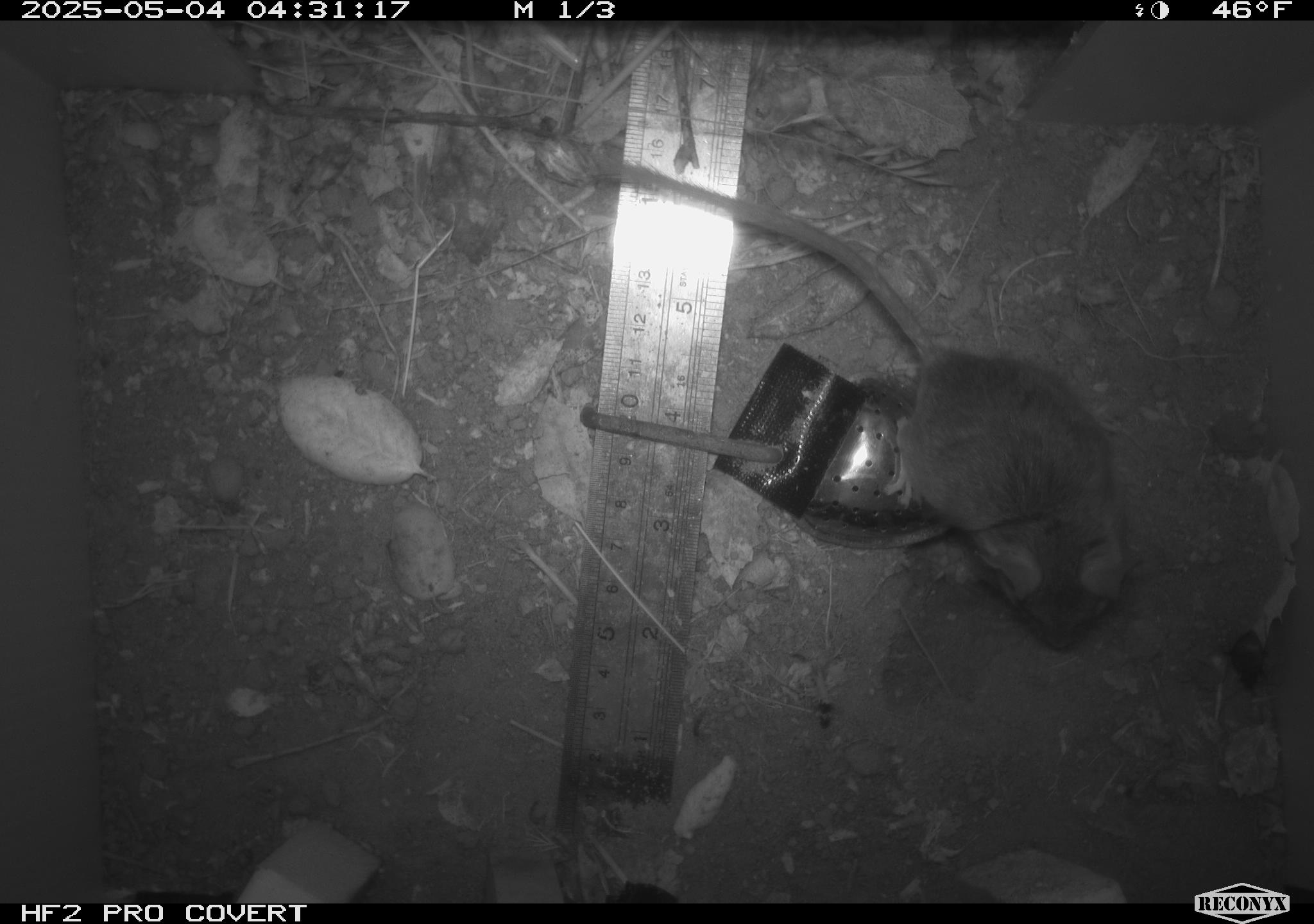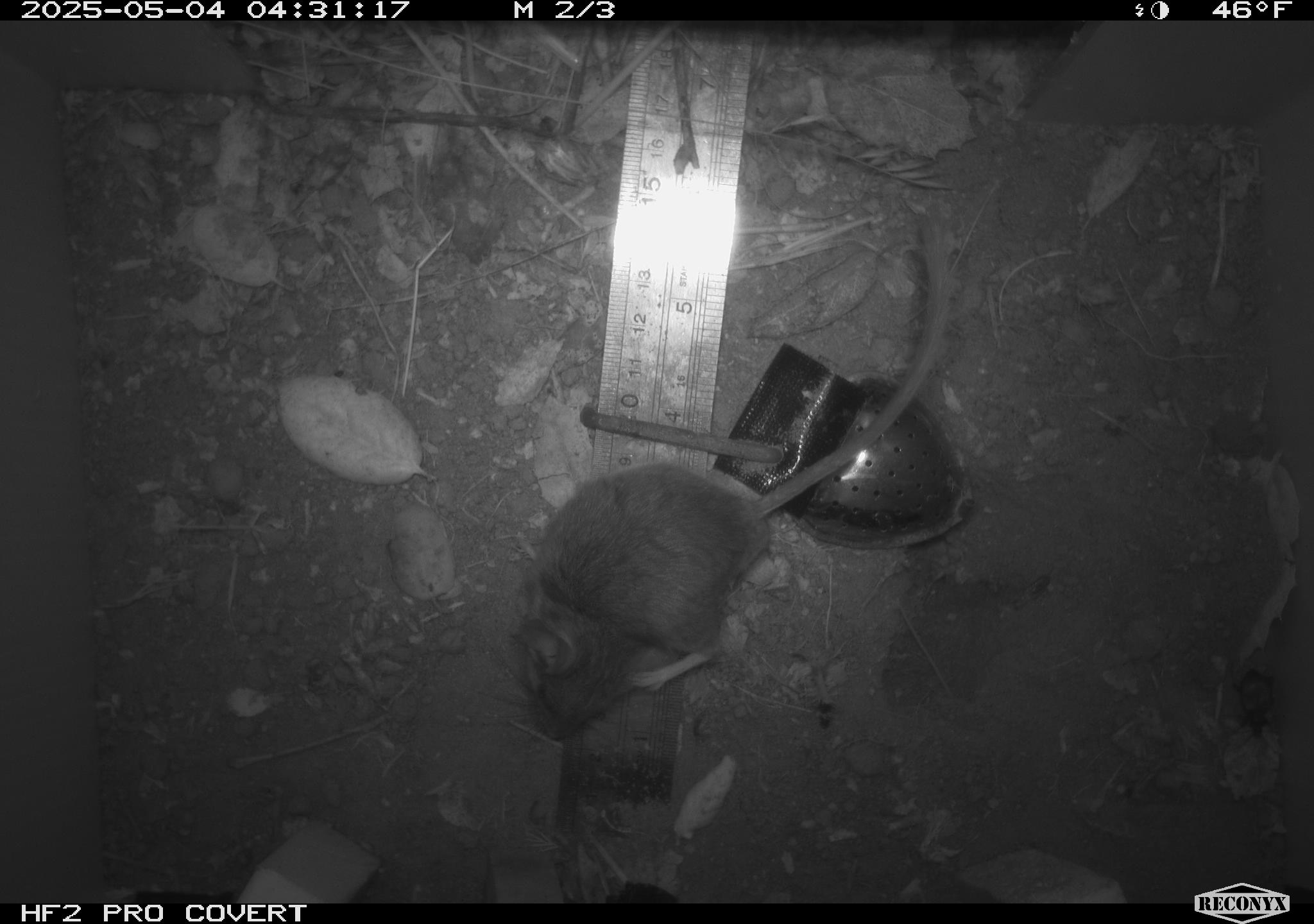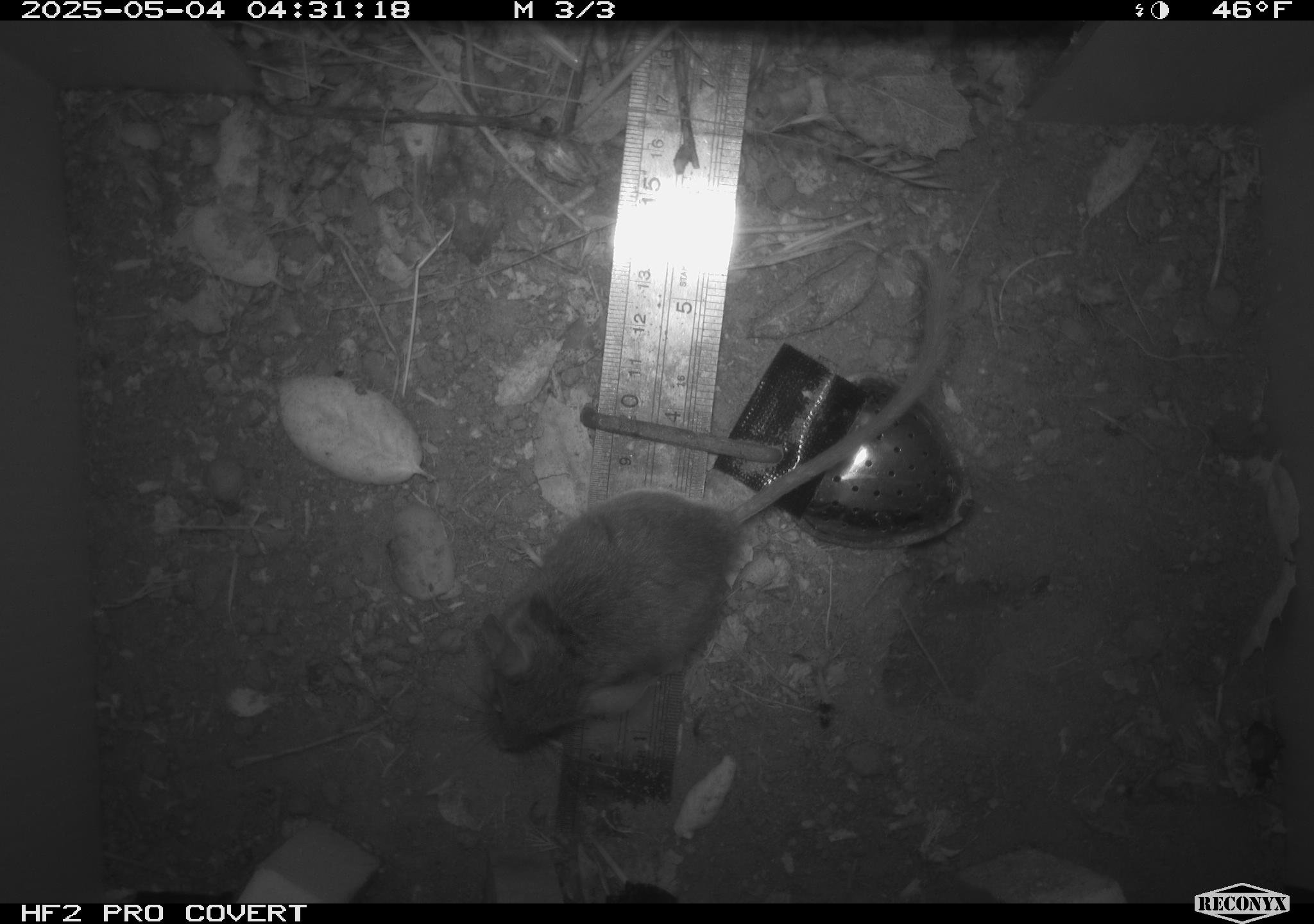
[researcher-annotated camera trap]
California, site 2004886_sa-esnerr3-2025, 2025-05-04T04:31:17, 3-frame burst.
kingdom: Animalia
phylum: Chordata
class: Mammalia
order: Rodentia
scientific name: Rodentia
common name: rodent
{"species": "rodent (Rodentia)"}